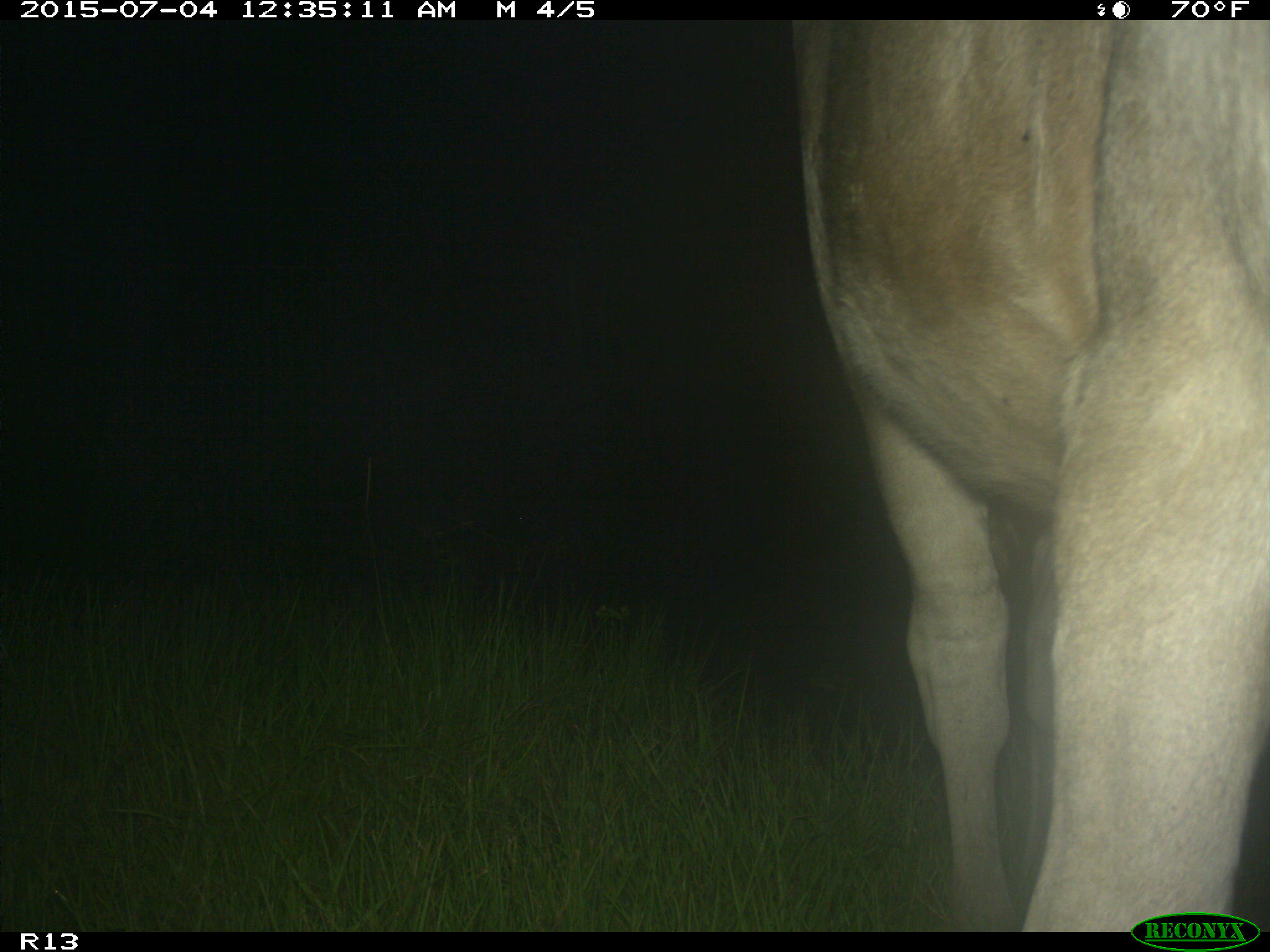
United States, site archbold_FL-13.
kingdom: Animalia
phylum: Chordata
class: Mammalia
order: Artiodactyla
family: Bovidae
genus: Bos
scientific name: Bos taurus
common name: domestic cow